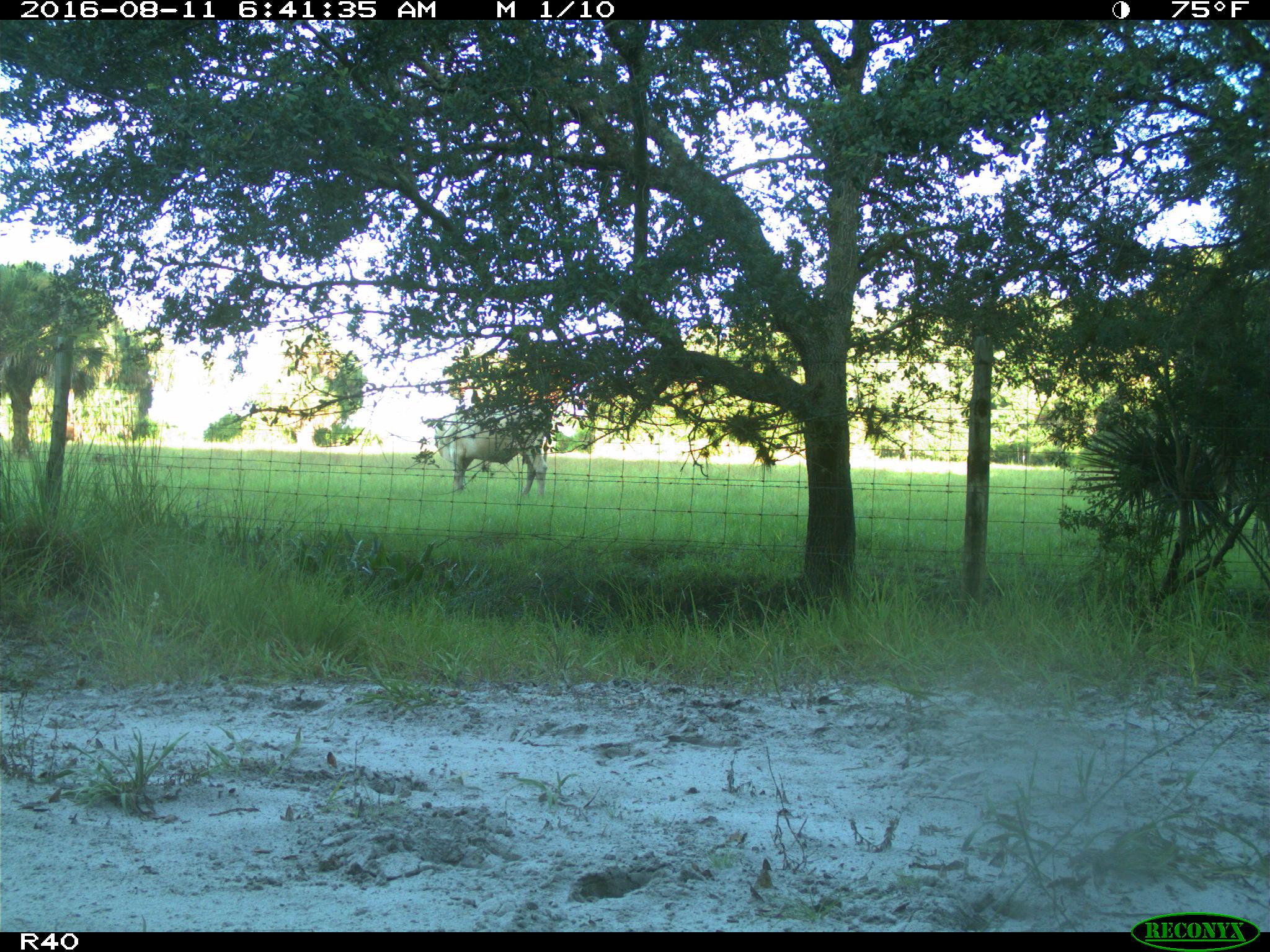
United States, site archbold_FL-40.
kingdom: Animalia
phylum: Chordata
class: Mammalia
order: Artiodactyla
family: Bovidae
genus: Bos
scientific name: Bos taurus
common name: domestic cow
Bos taurus (domestic cow).